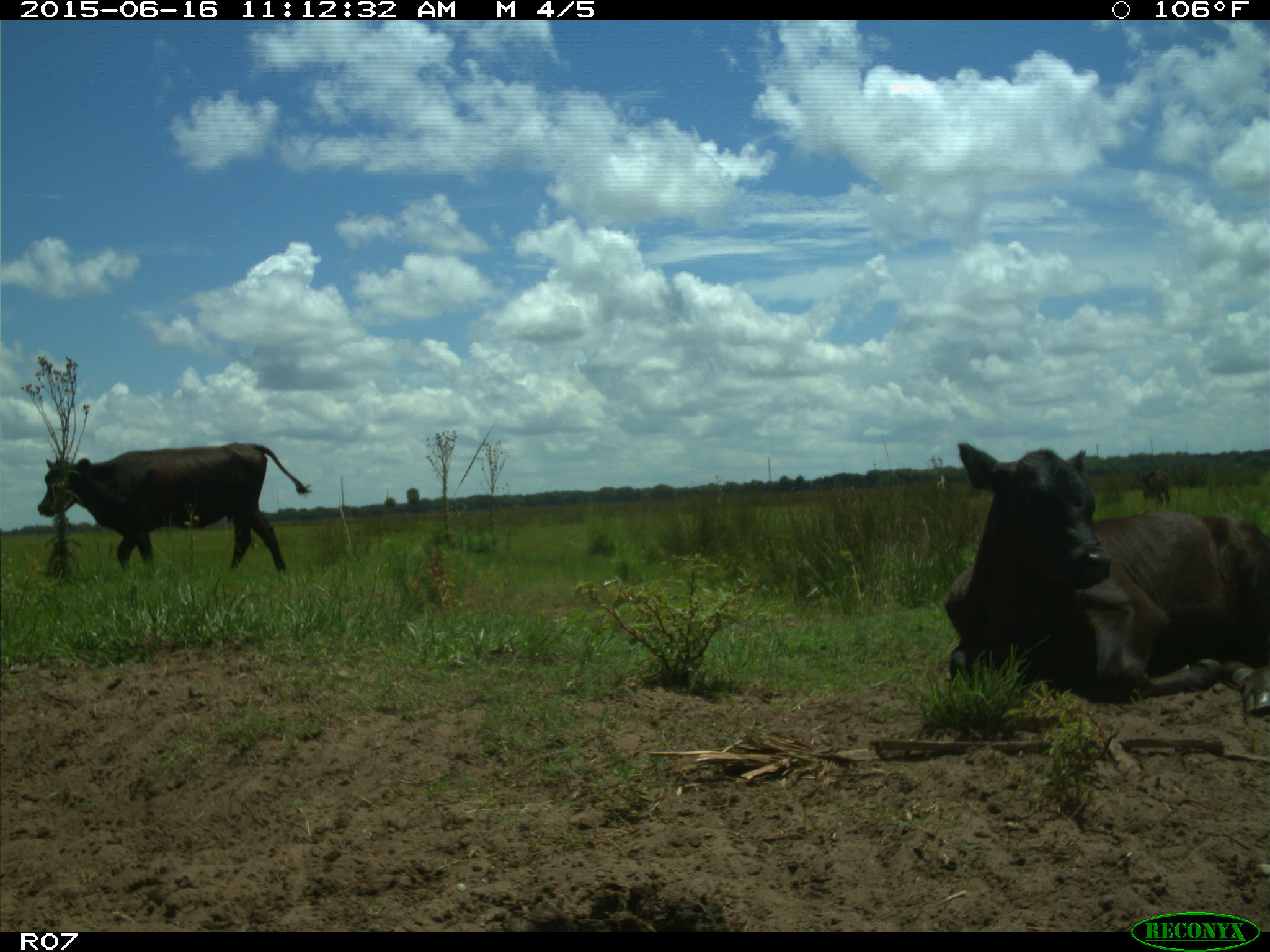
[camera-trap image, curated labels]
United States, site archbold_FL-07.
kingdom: Animalia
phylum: Chordata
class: Mammalia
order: Artiodactyla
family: Bovidae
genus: Bos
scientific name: Bos taurus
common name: domestic cow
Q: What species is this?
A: Bos taurus (domestic cow).